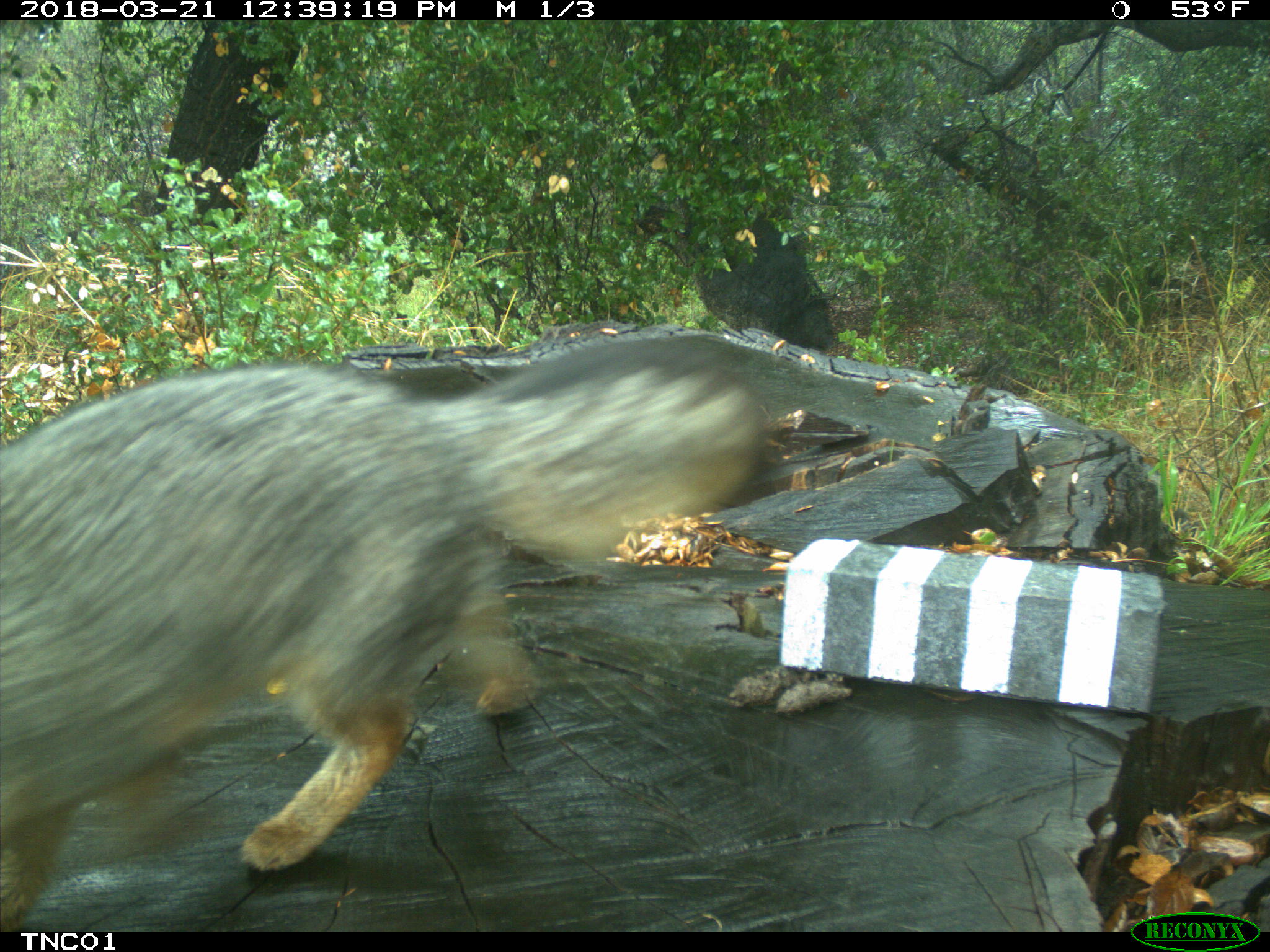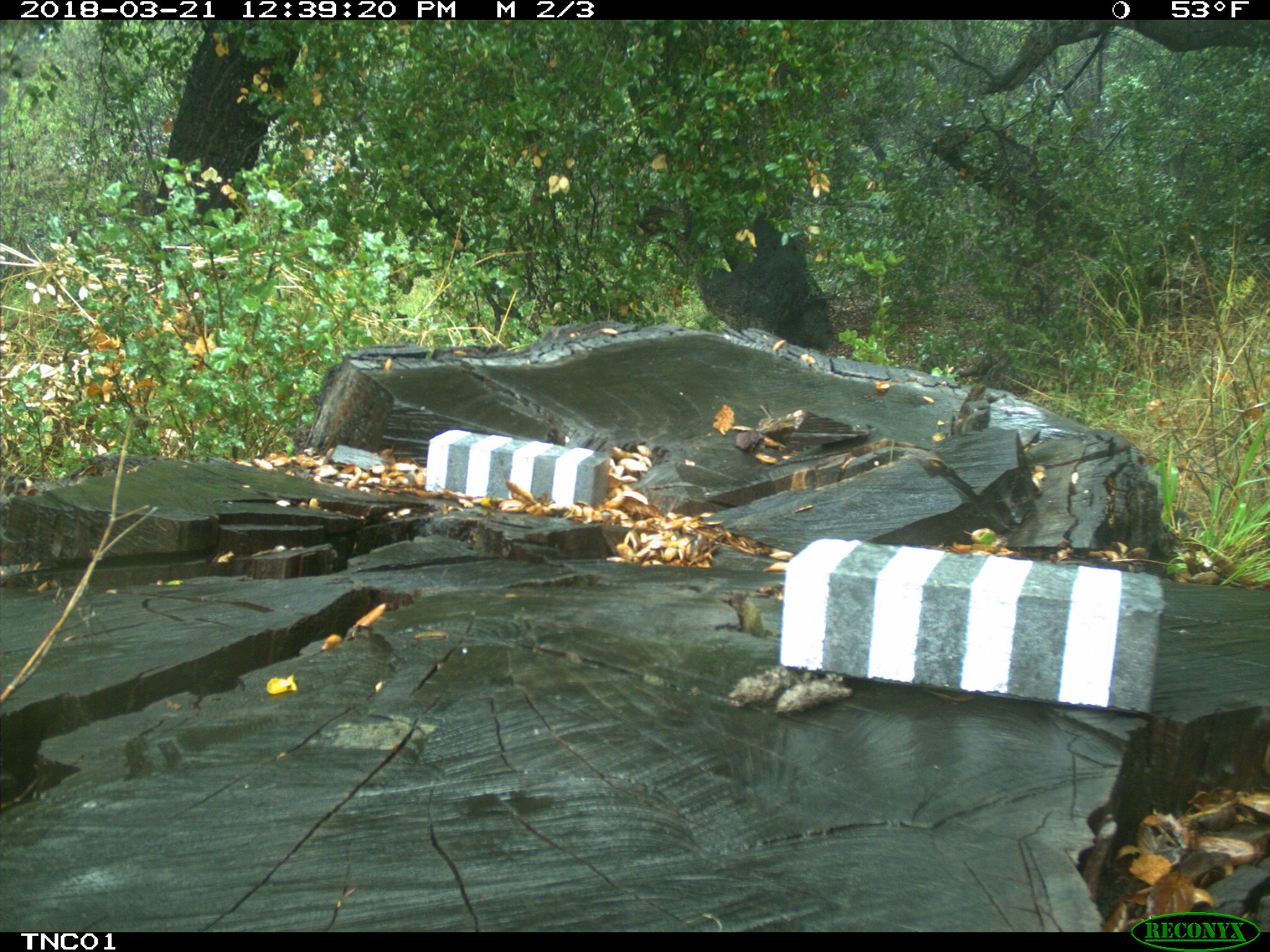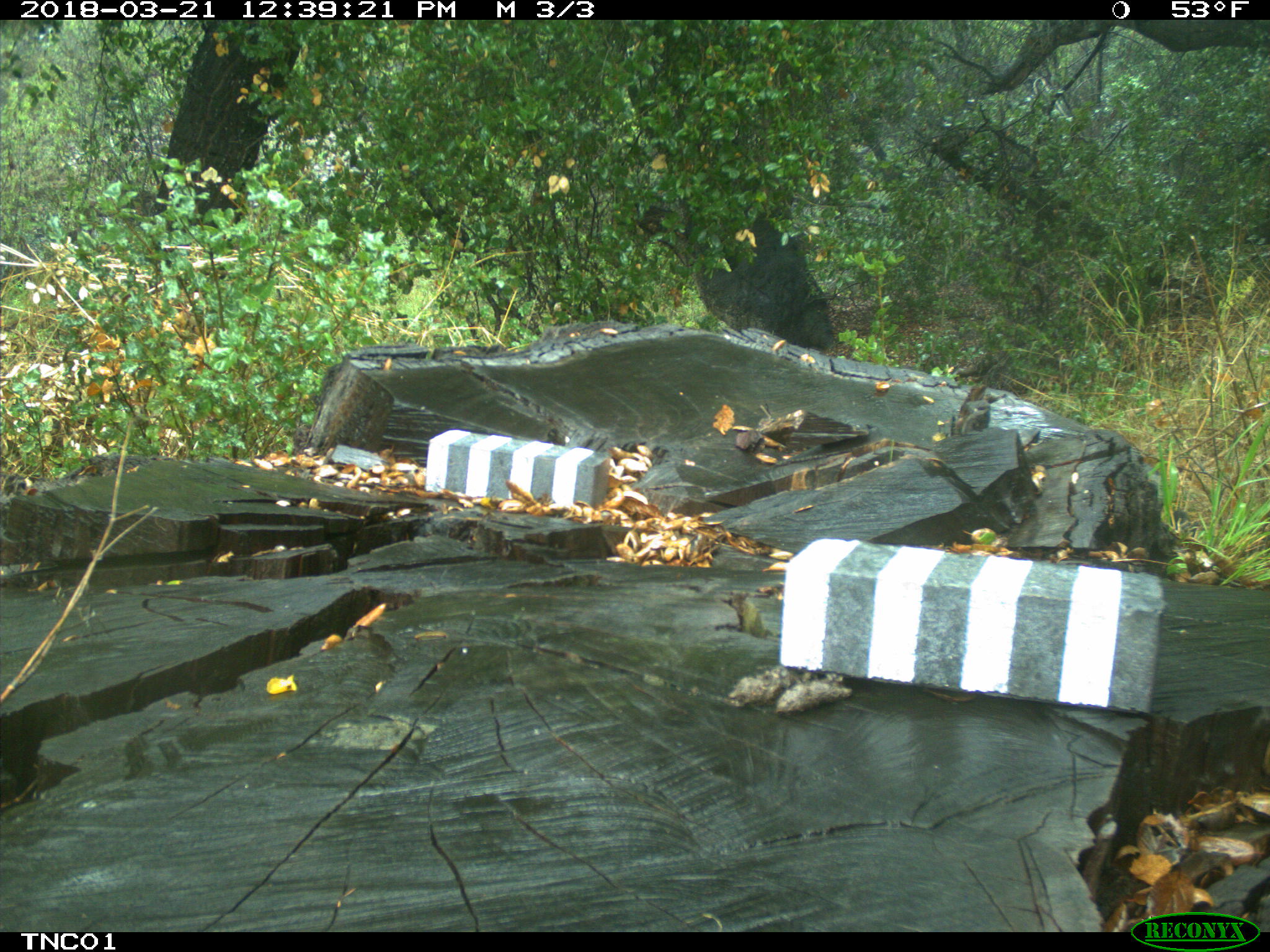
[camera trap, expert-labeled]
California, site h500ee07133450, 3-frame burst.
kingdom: Animalia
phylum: Chordata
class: Mammalia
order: Carnivora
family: Canidae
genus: Urocyon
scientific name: Urocyon littoralis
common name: island fox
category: fox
Fox (island fox) (Urocyon littoralis).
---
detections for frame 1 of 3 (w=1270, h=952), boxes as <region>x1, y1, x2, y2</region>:
fox: <region>0, 334, 771, 932</region>